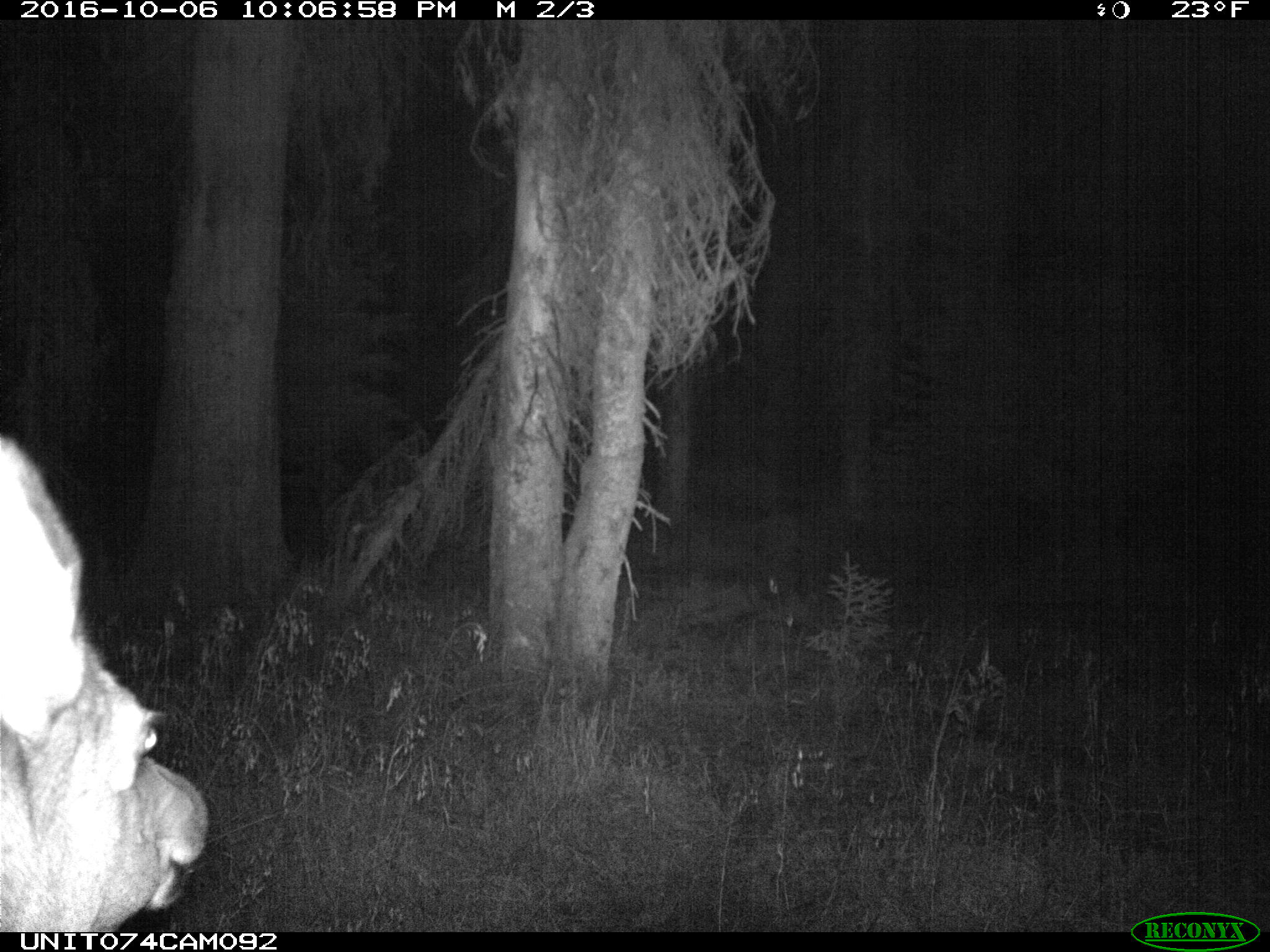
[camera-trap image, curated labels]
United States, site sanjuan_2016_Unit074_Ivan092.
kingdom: Animalia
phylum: Chordata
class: Mammalia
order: Artiodactyla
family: Cervidae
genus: Cervus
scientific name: Cervus elaphus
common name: red deer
Cervus elaphus (red deer).